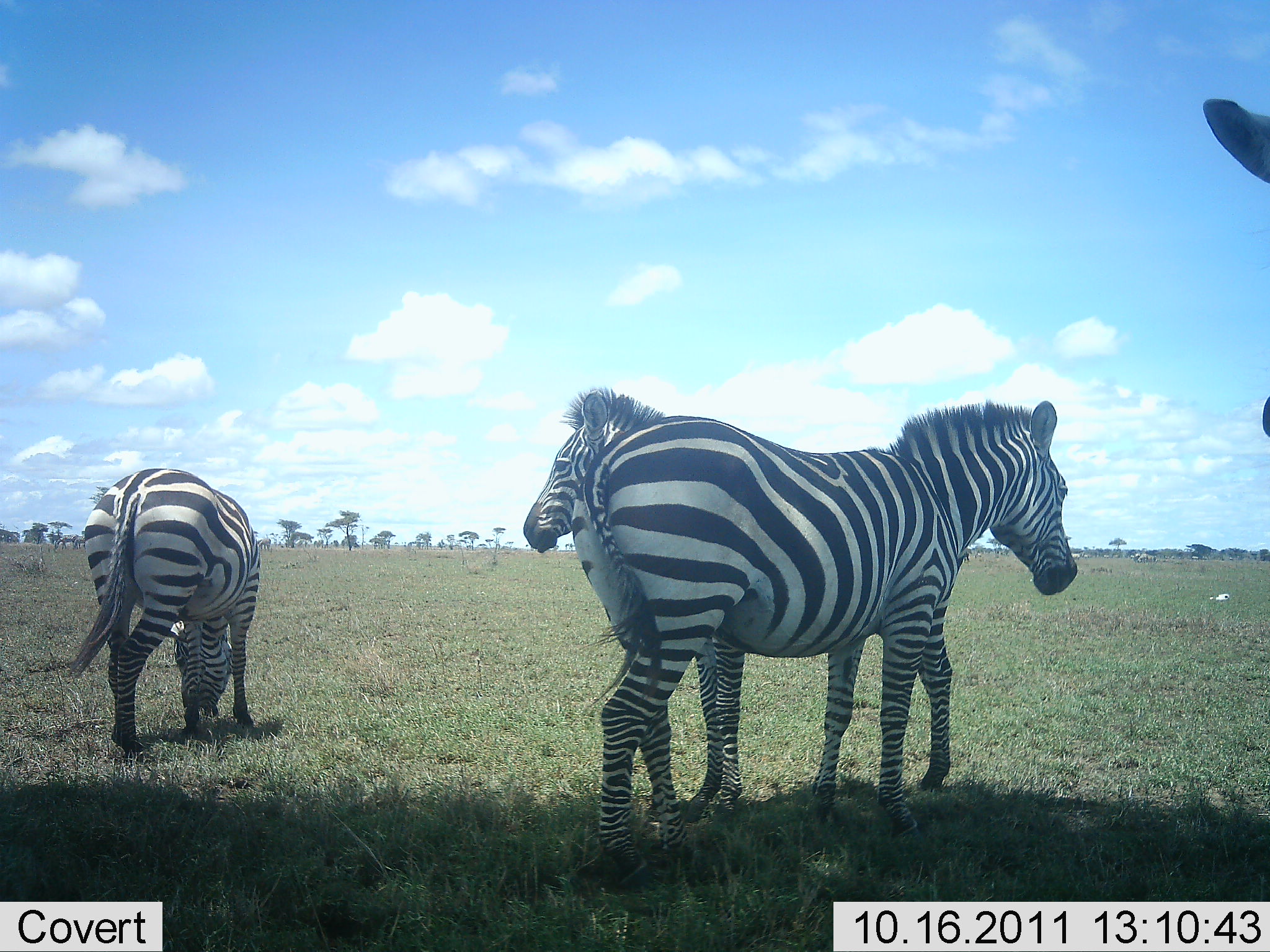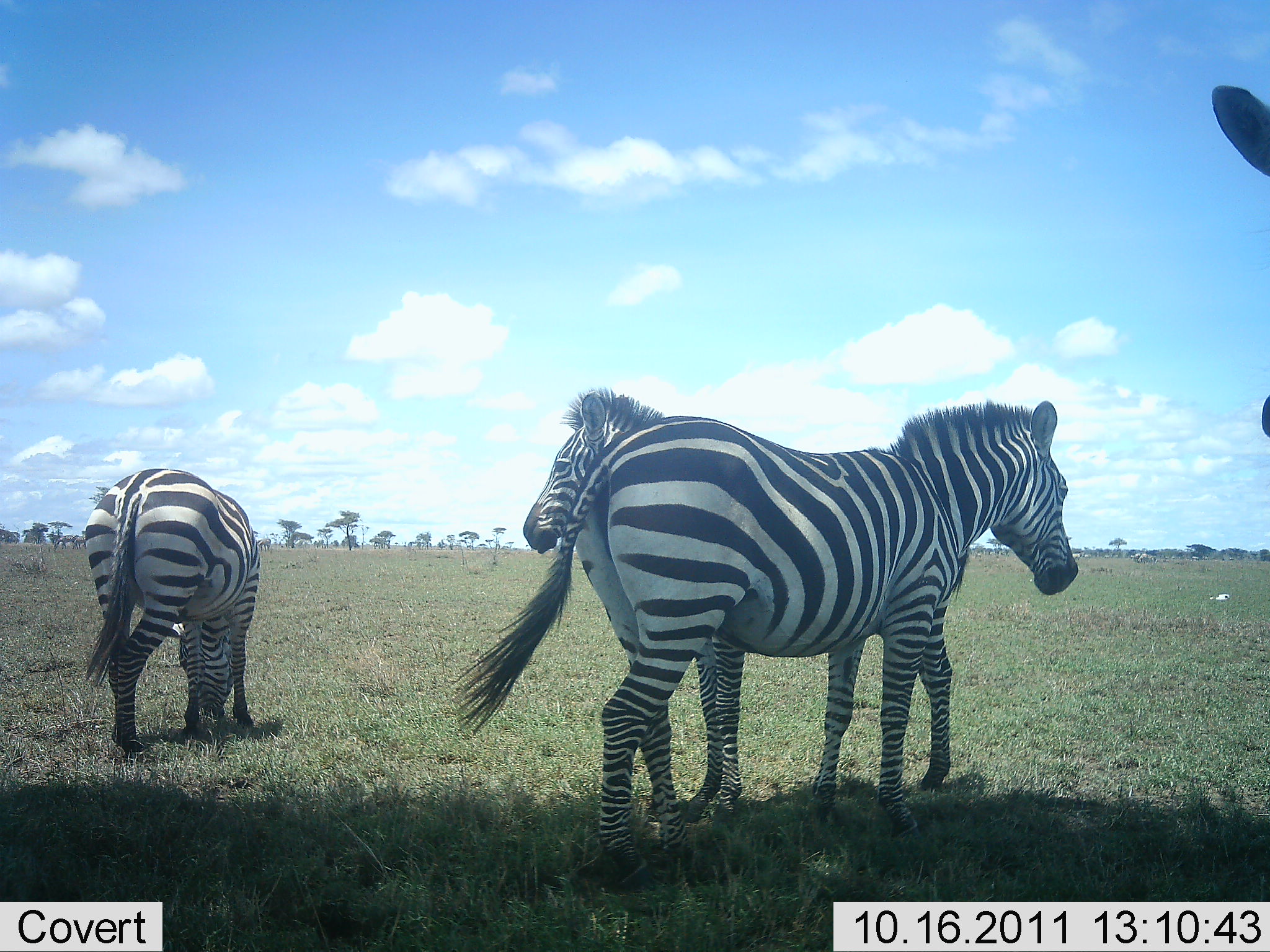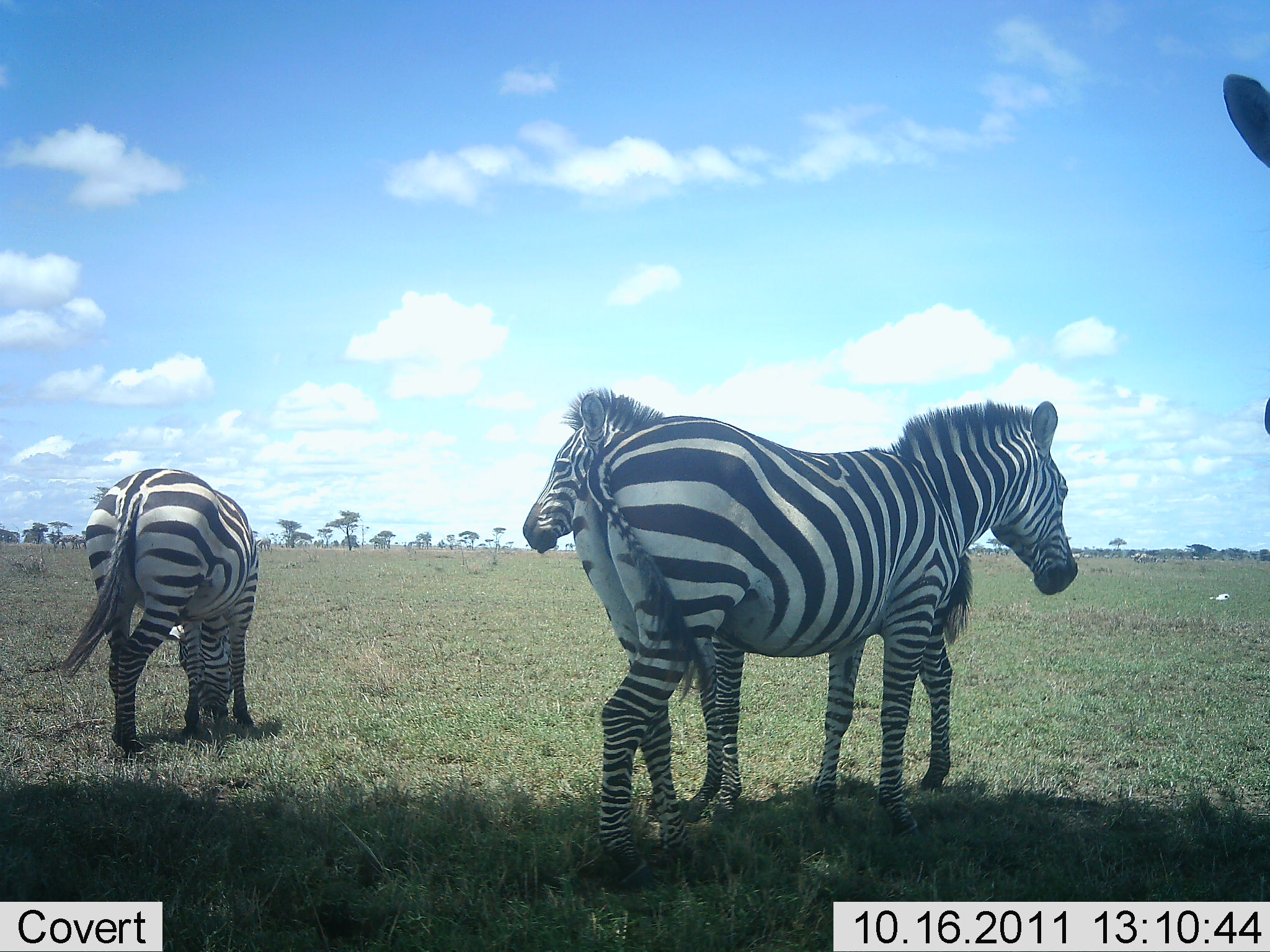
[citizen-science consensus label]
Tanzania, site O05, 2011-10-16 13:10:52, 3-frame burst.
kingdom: Animalia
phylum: Chordata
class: Mammalia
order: Perissodactyla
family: Equidae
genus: Equus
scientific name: Equus quagga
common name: plains zebra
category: zebra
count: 4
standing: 92%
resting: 0%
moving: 0%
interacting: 0%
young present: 0%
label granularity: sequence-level